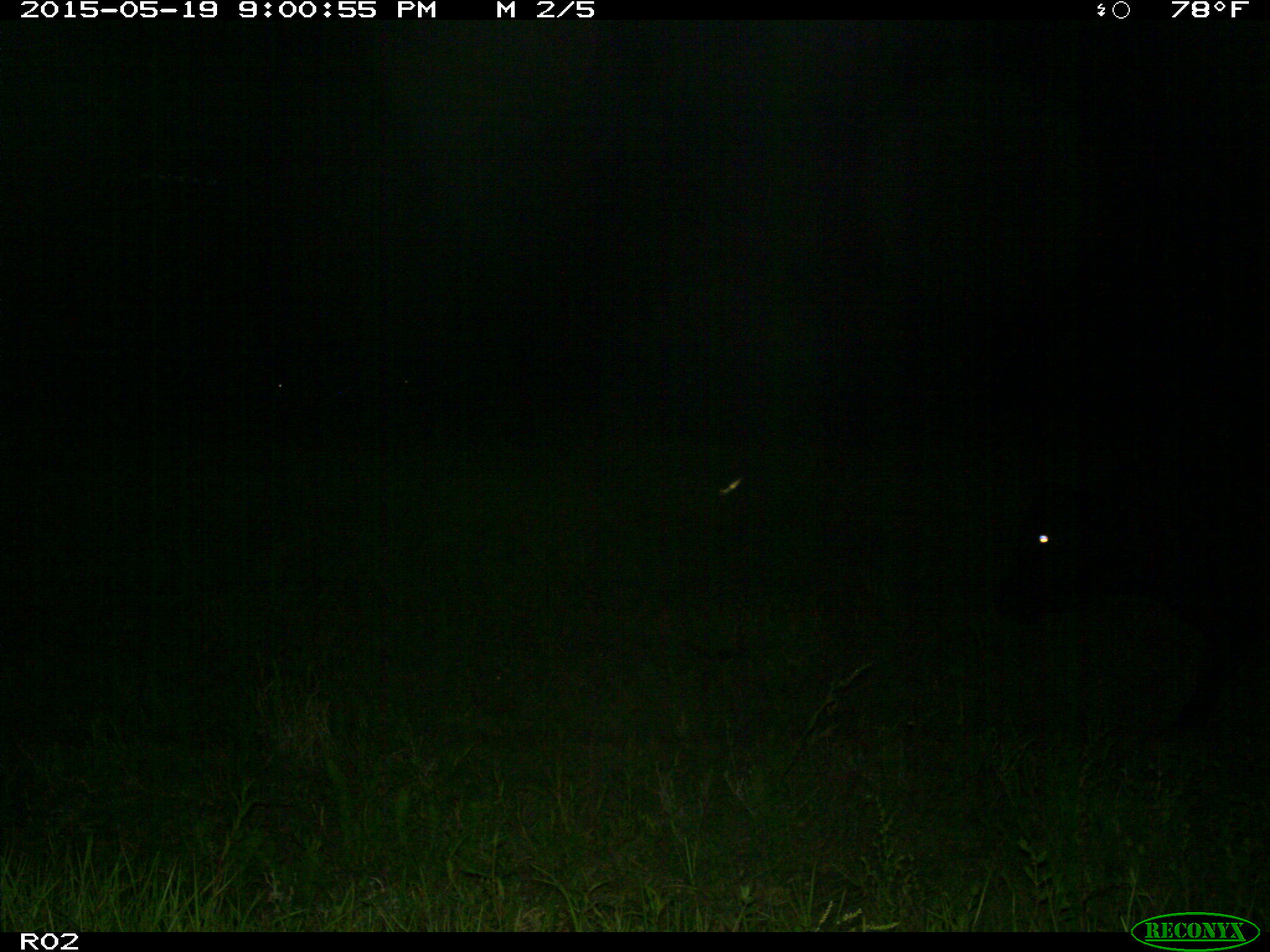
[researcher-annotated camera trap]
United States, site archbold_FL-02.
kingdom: Animalia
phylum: Chordata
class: Mammalia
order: Artiodactyla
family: Bovidae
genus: Bos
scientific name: Bos taurus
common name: domestic cow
Bos taurus (domestic cow).